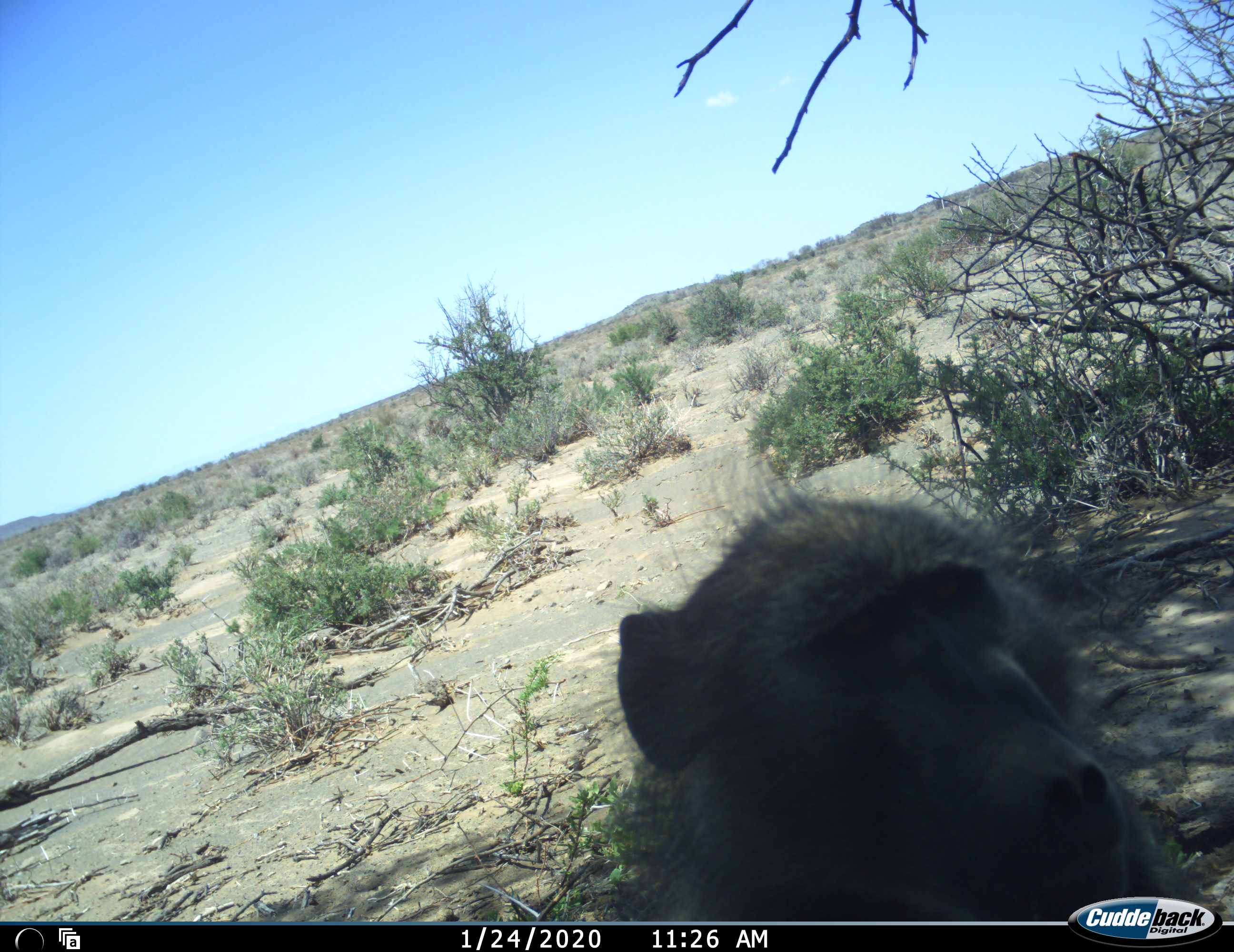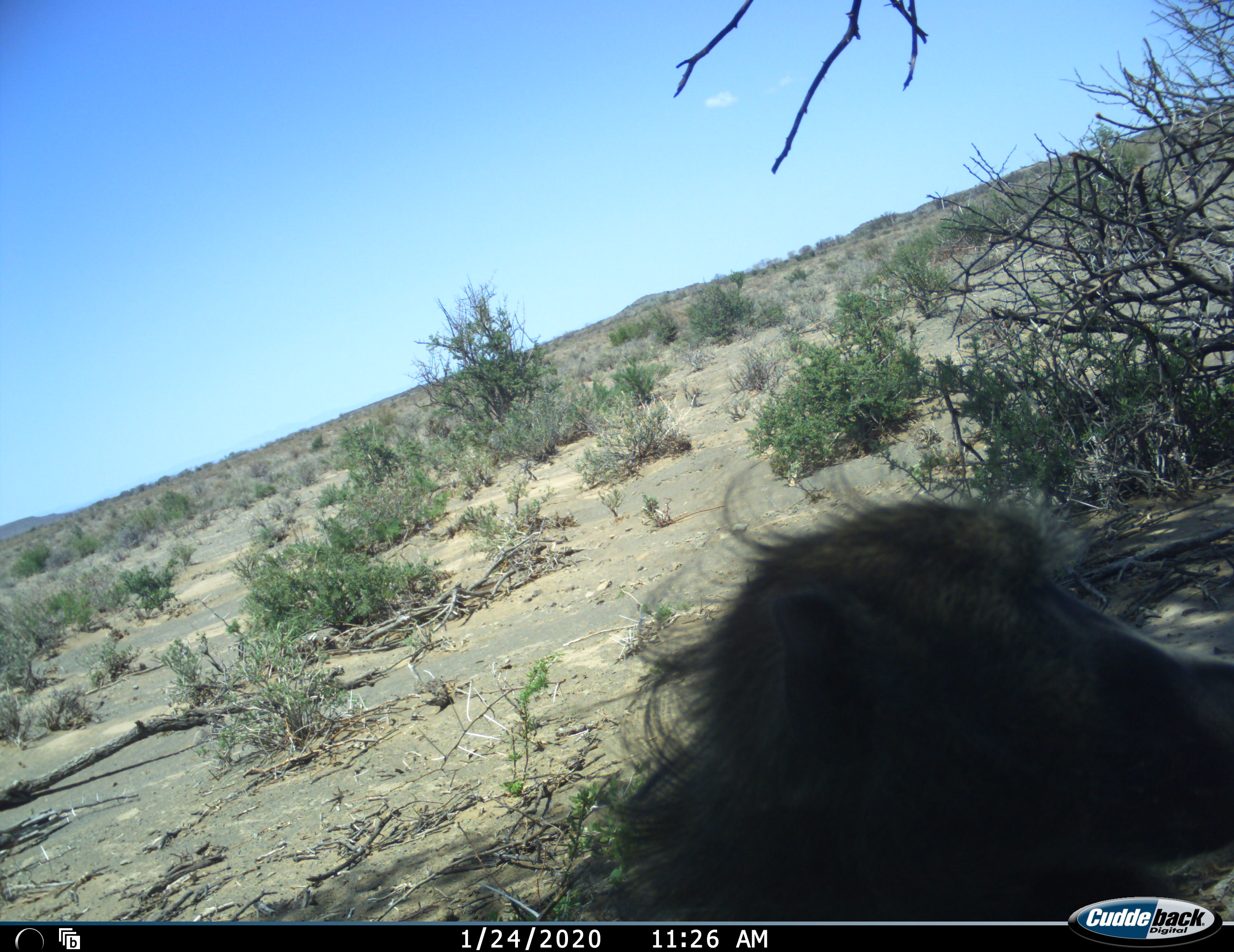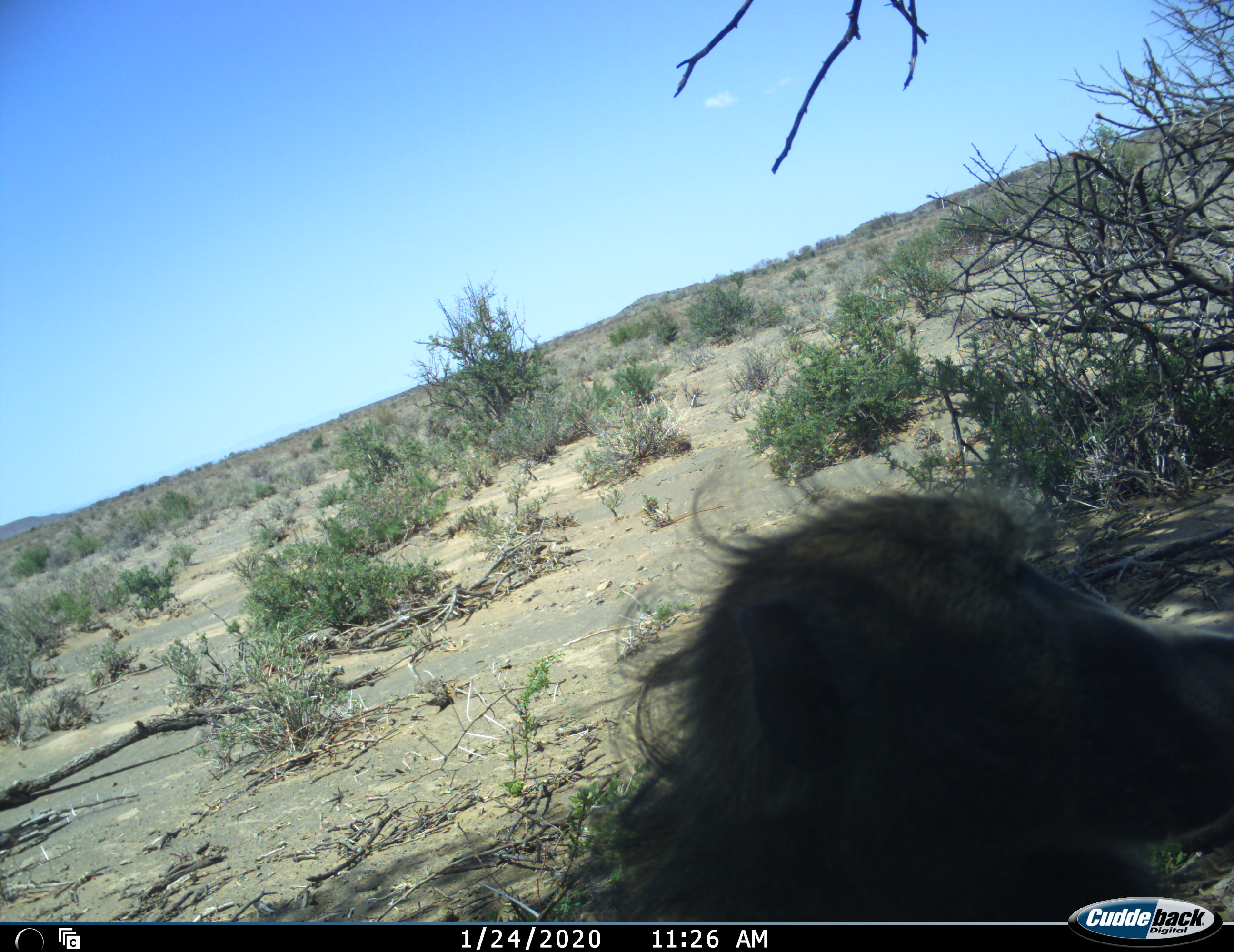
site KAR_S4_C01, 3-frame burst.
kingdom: Animalia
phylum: Chordata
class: Mammalia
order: Primates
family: Cercopithecidae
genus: Papio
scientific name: Papio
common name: baboon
Baboon (Papio), count 1. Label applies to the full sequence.